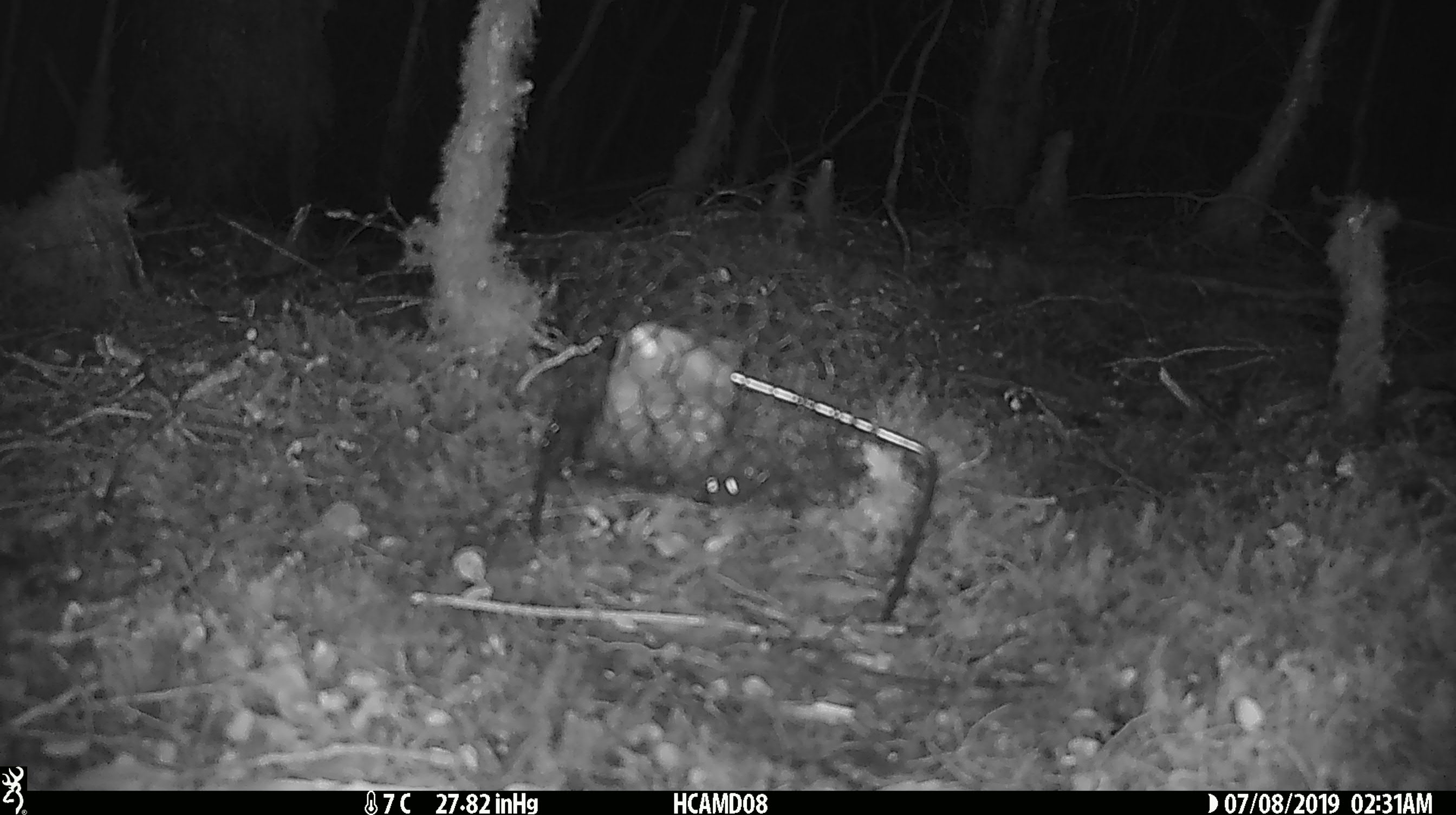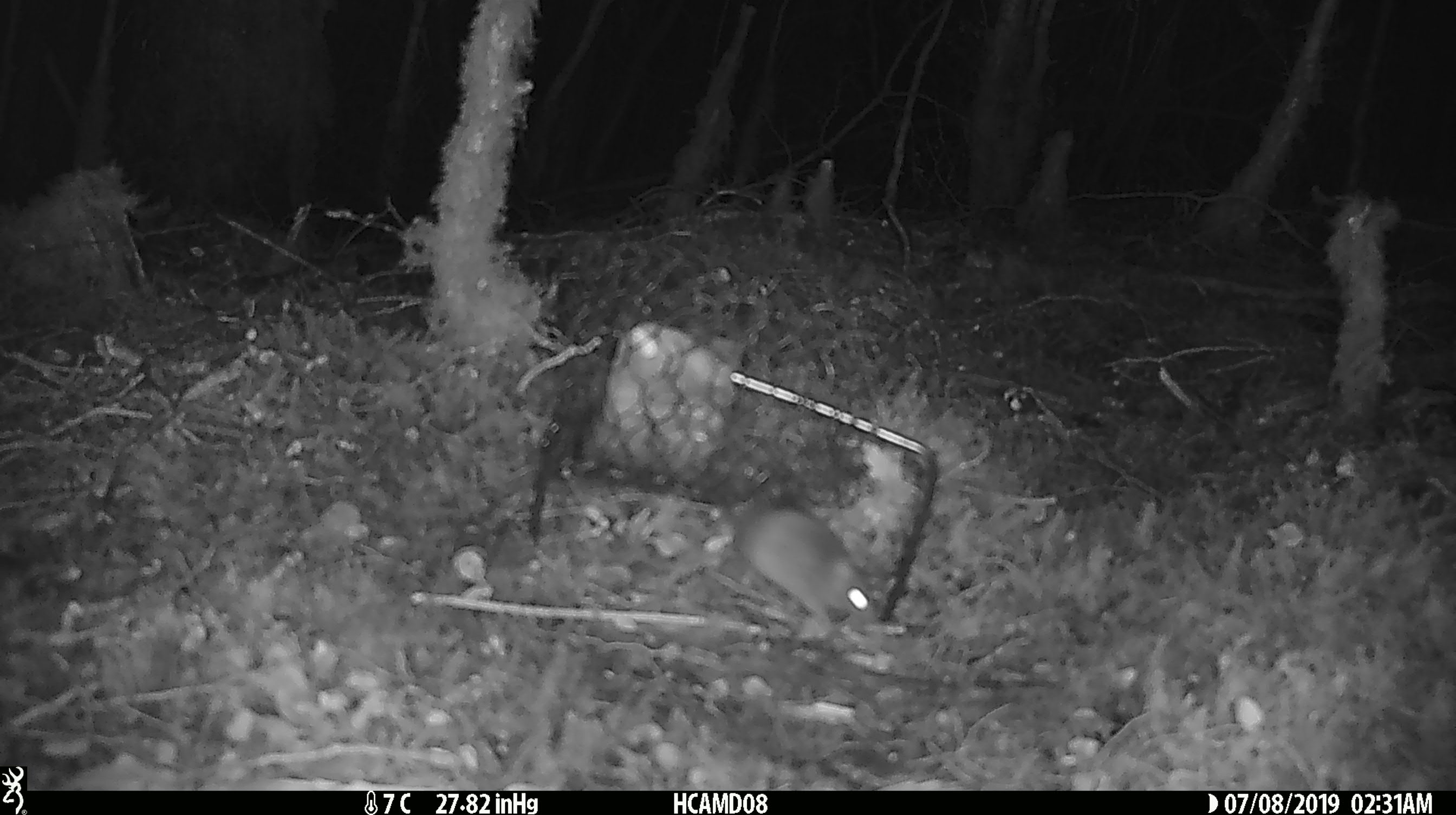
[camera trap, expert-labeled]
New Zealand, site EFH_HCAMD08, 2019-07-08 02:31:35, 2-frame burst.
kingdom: Animalia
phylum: Chordata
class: Mammalia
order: Rodentia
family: Muridae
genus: Mus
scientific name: Mus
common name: mouse